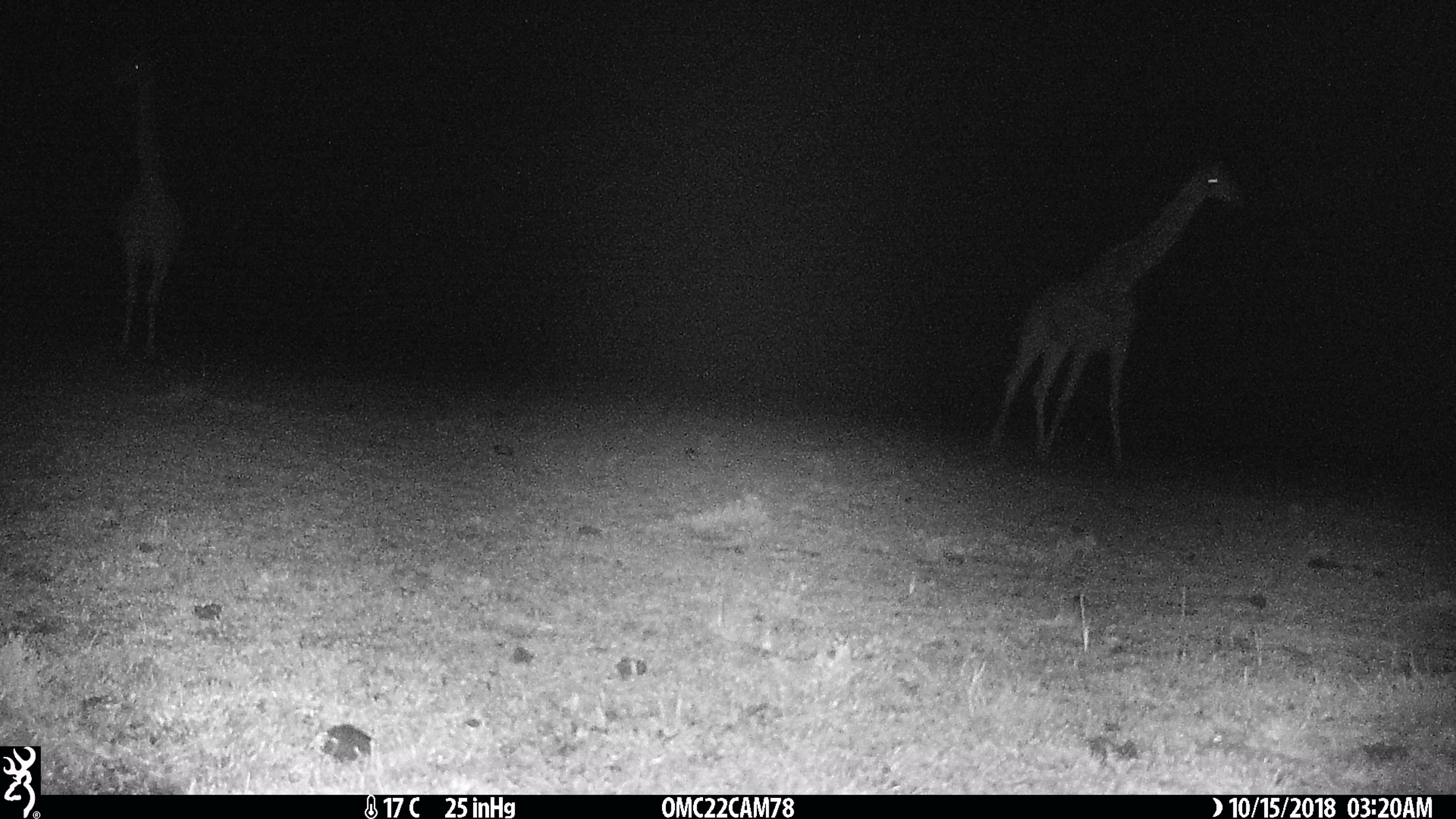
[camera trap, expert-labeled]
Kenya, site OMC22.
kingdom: Animalia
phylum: Chordata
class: Mammalia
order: Artiodactyla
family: Giraffidae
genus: Giraffa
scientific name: Giraffa camelopardalis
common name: northern giraffe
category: giraffe